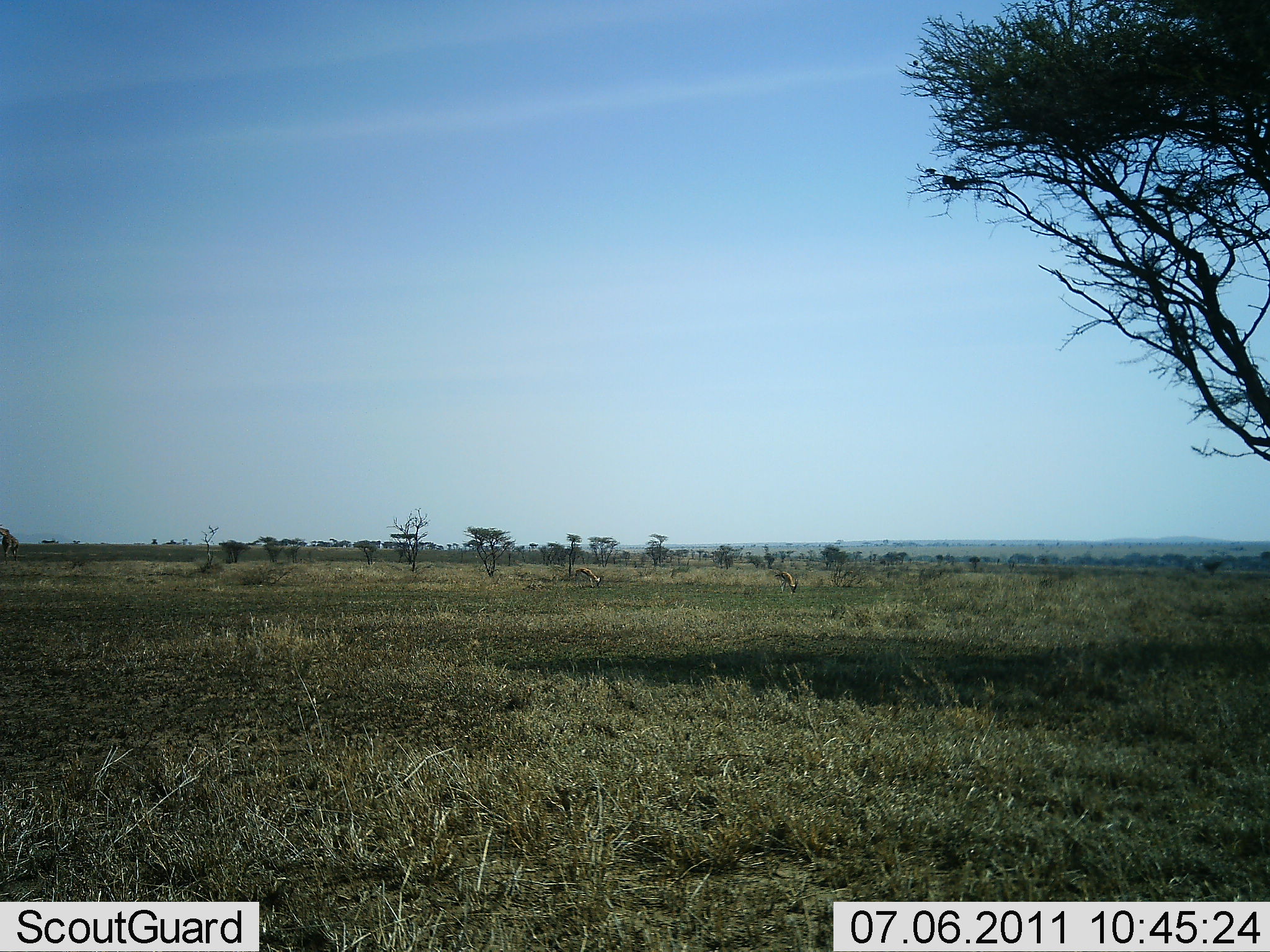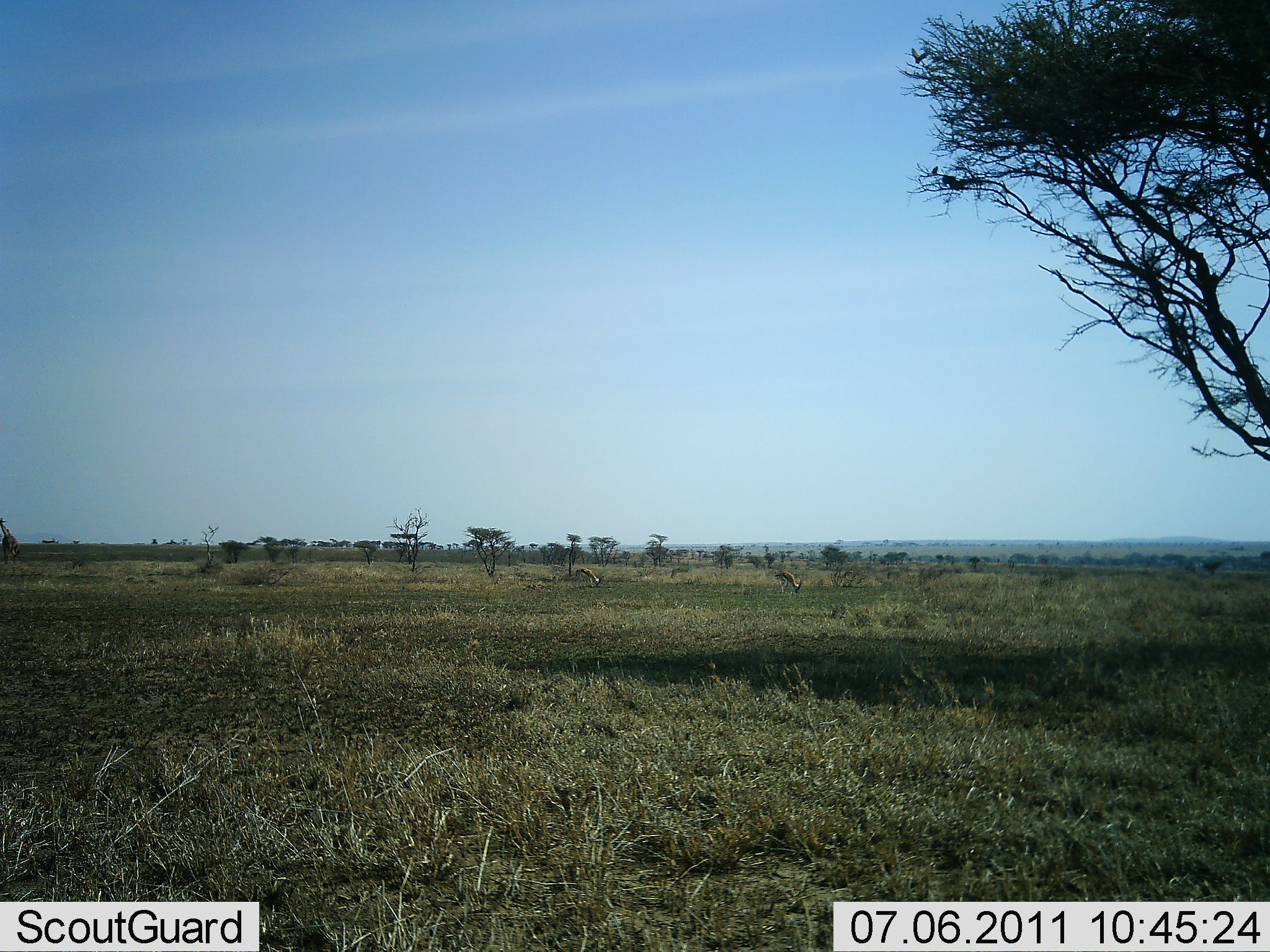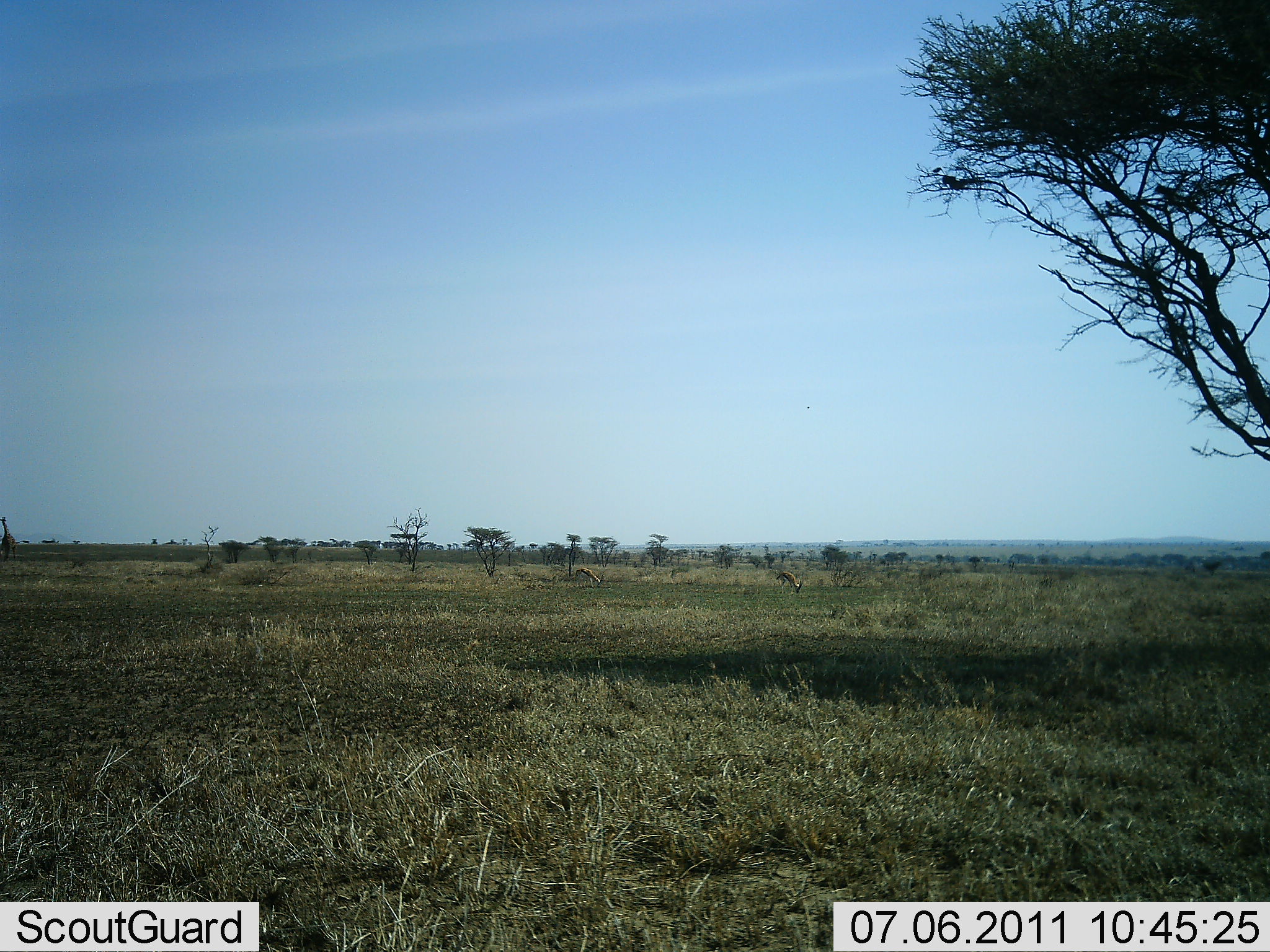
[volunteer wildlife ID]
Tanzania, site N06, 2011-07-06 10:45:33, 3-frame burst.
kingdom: Animalia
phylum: Chordata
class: Mammalia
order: Artiodactyla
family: Bovidae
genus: Eudorcas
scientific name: Eudorcas thomsonii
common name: thomson's gazelle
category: gazellethomsons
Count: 2.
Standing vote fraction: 0%.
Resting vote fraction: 0%.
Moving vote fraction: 0%.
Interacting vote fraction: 0%.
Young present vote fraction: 0%.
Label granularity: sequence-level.